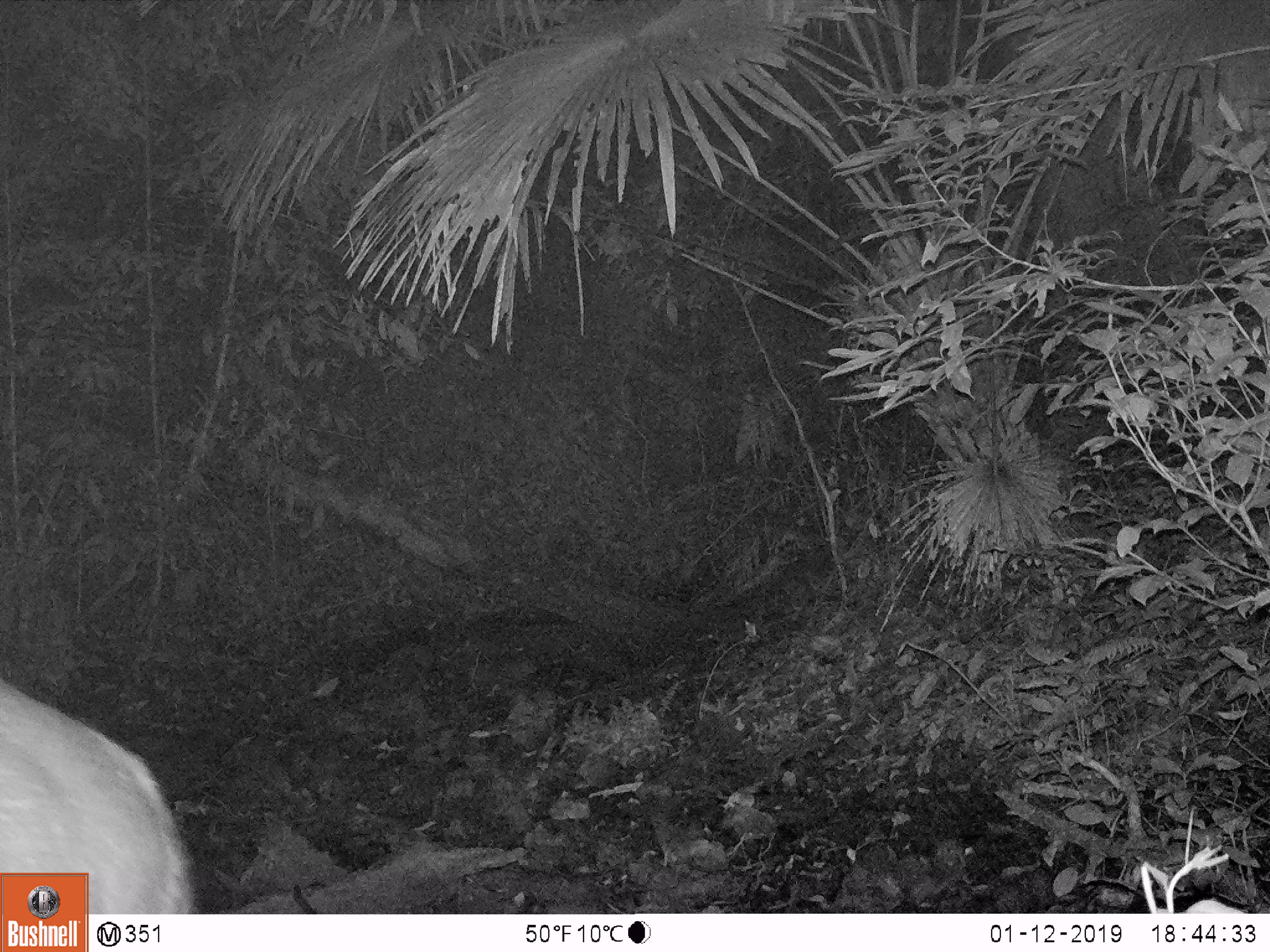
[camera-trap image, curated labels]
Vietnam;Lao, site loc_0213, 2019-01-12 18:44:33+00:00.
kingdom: Animalia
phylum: Chordata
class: Mammalia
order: Artiodactyla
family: Cervidae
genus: Rusa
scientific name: Rusa unicolor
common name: sambar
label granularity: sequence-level